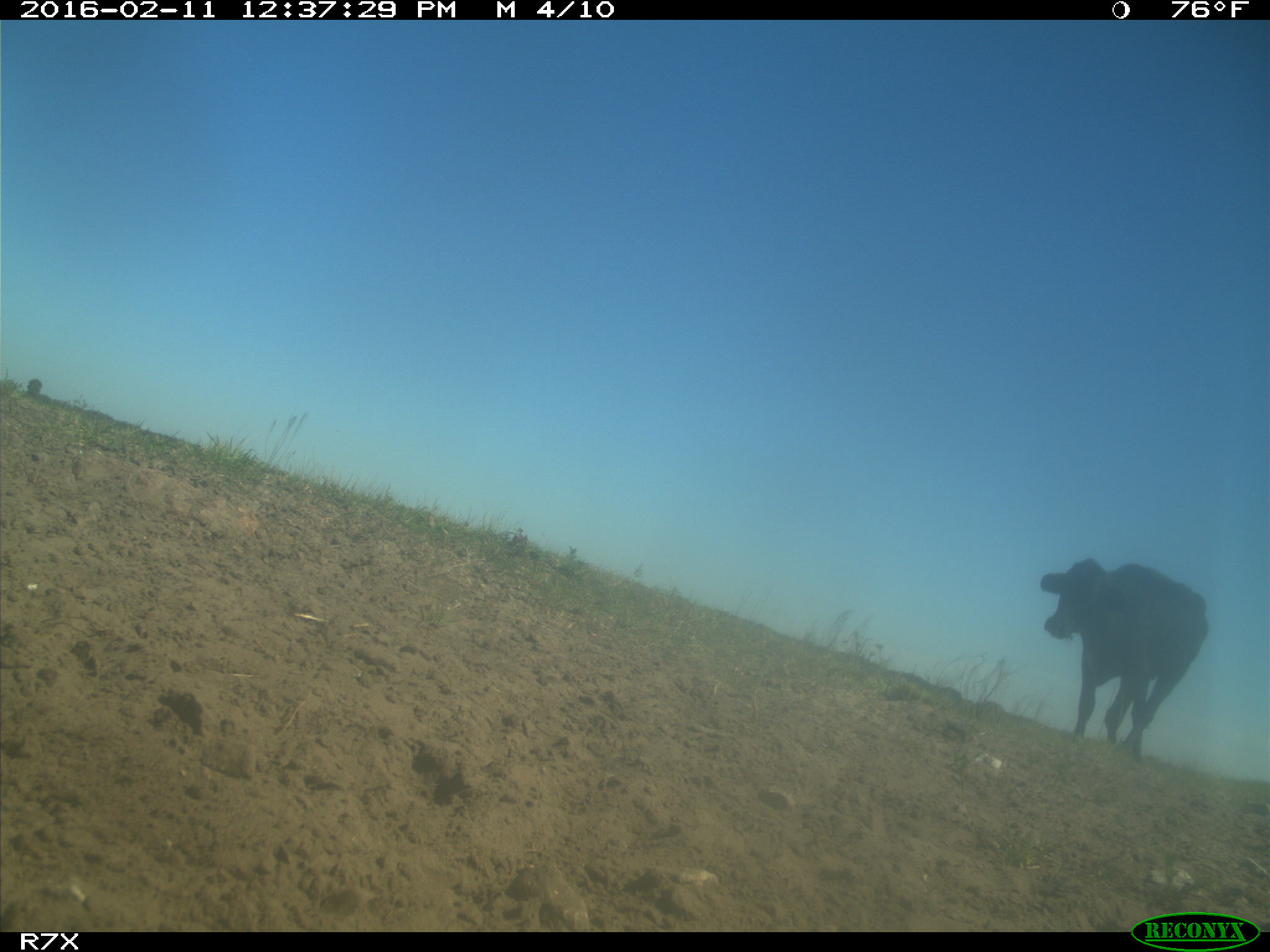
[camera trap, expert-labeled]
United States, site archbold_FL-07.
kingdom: Animalia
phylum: Chordata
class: Mammalia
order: Artiodactyla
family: Bovidae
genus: Bos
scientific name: Bos taurus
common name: domestic cow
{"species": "Bos taurus (domestic cow)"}